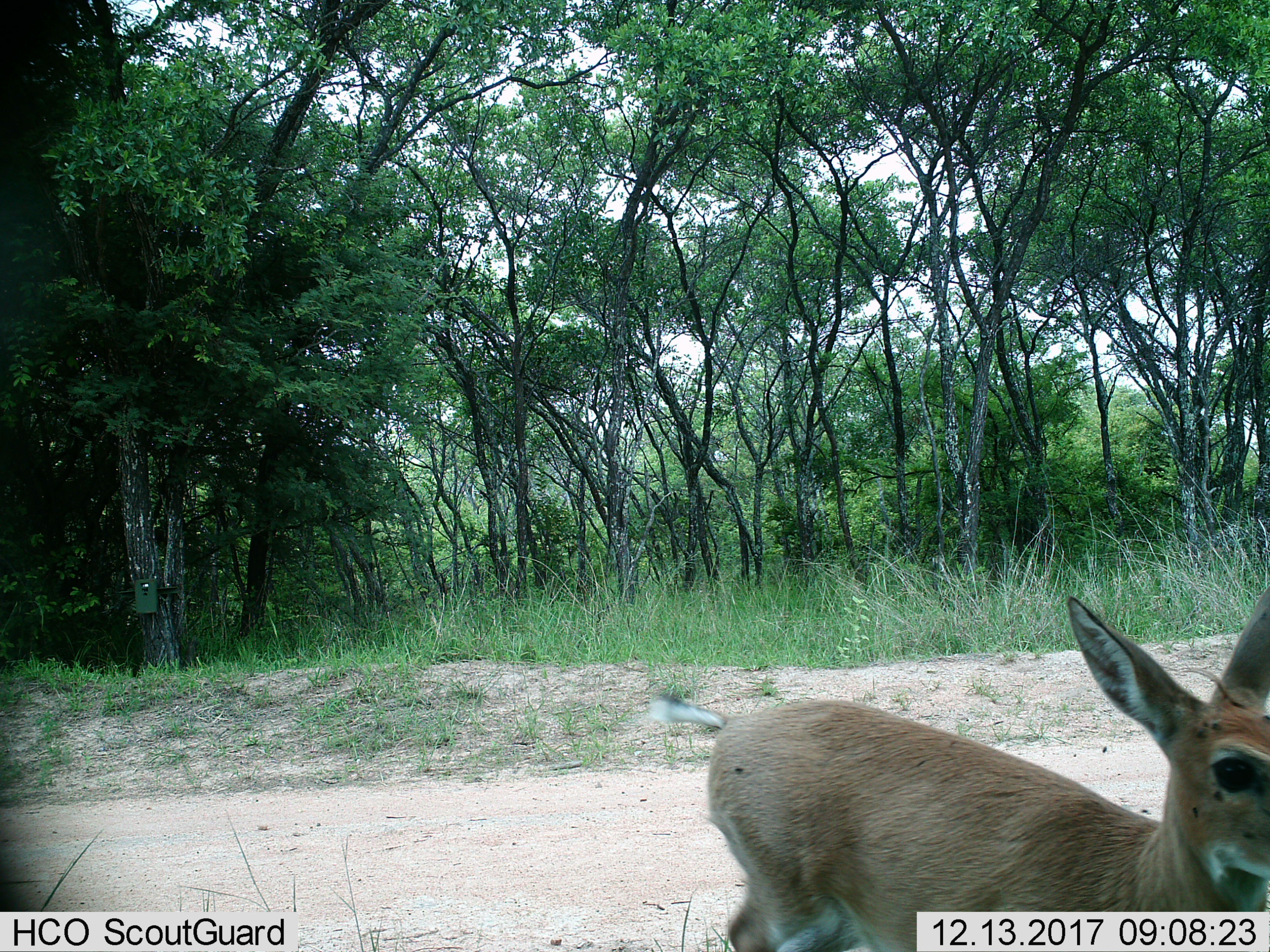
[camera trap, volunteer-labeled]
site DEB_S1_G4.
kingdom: Animalia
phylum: Chordata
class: Mammalia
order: Artiodactyla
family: Bovidae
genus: Sylvicapra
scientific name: Sylvicapra grimmia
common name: common duiker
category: duikercommongrey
Duikercommongrey (common duiker) (Sylvicapra grimmia), count 1. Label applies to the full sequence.